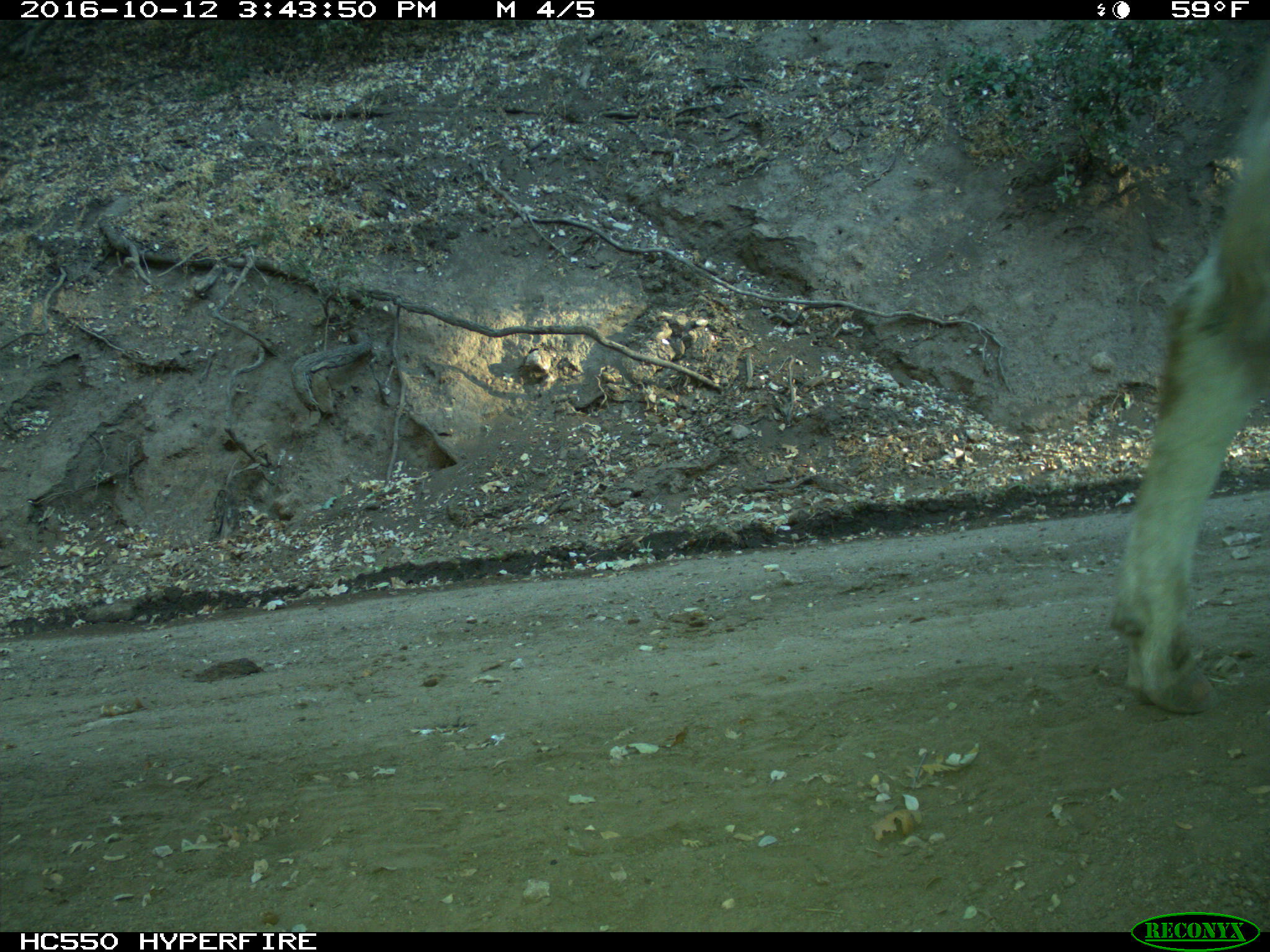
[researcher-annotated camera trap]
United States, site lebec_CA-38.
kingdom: Animalia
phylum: Chordata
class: Mammalia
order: Artiodactyla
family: Bovidae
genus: Bos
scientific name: Bos taurus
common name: domestic cow